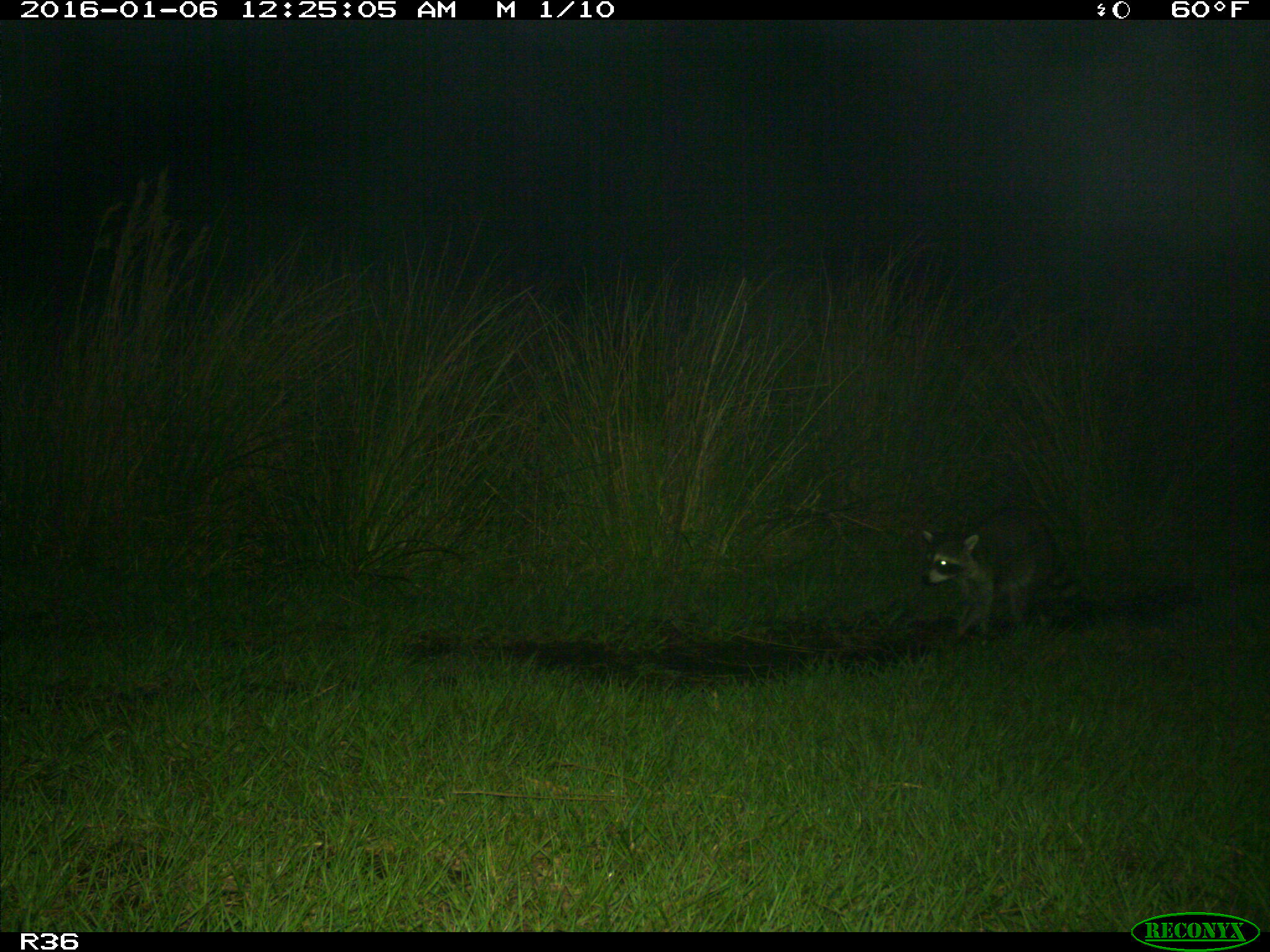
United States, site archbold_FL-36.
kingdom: Animalia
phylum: Chordata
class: Mammalia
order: Carnivora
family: Procyonidae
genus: Procyon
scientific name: Procyon lotor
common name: common raccoon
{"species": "Procyon lotor (common raccoon)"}